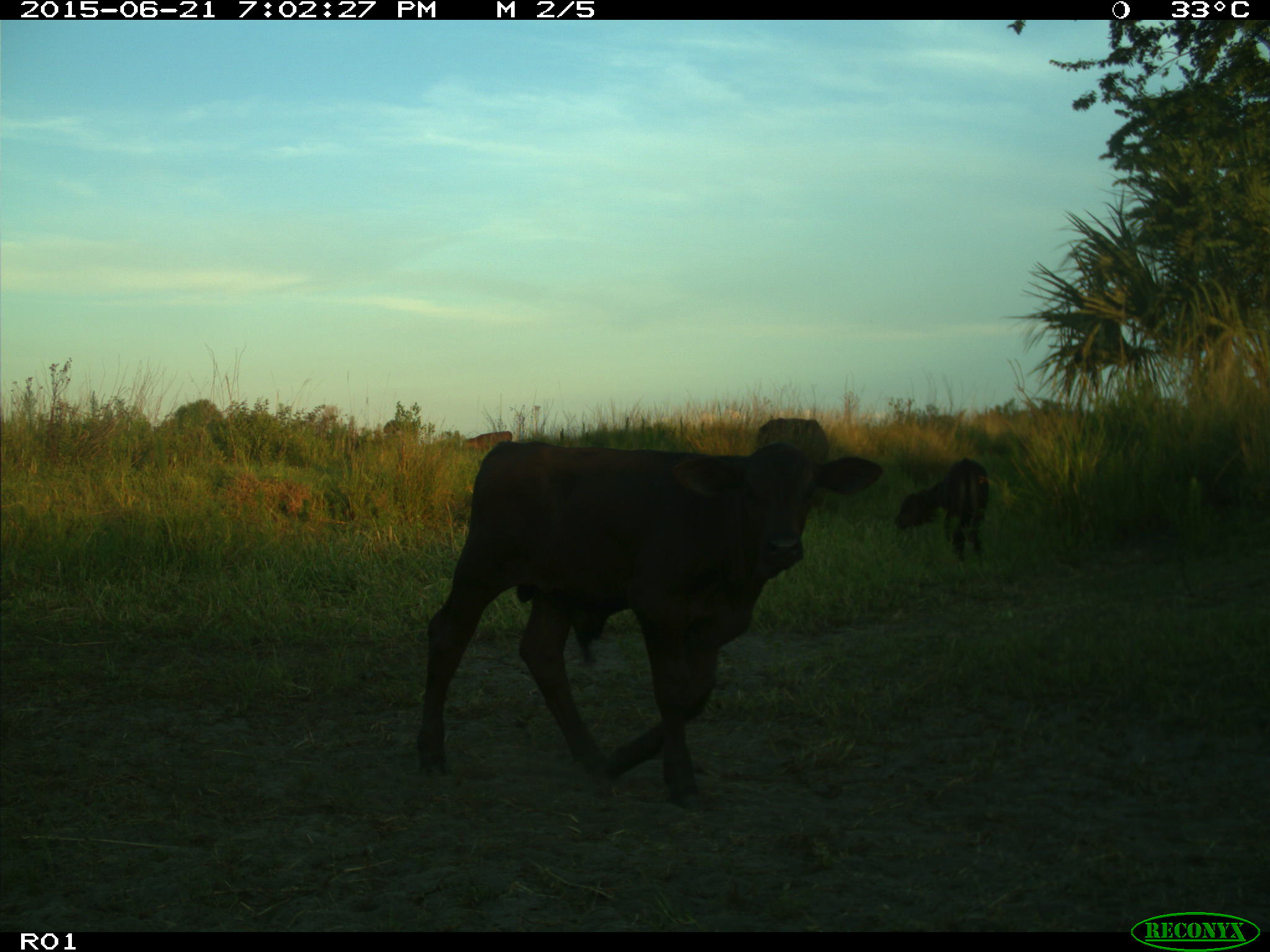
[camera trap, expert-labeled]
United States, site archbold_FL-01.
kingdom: Animalia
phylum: Chordata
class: Mammalia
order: Artiodactyla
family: Bovidae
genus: Bos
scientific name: Bos taurus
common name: domestic cow